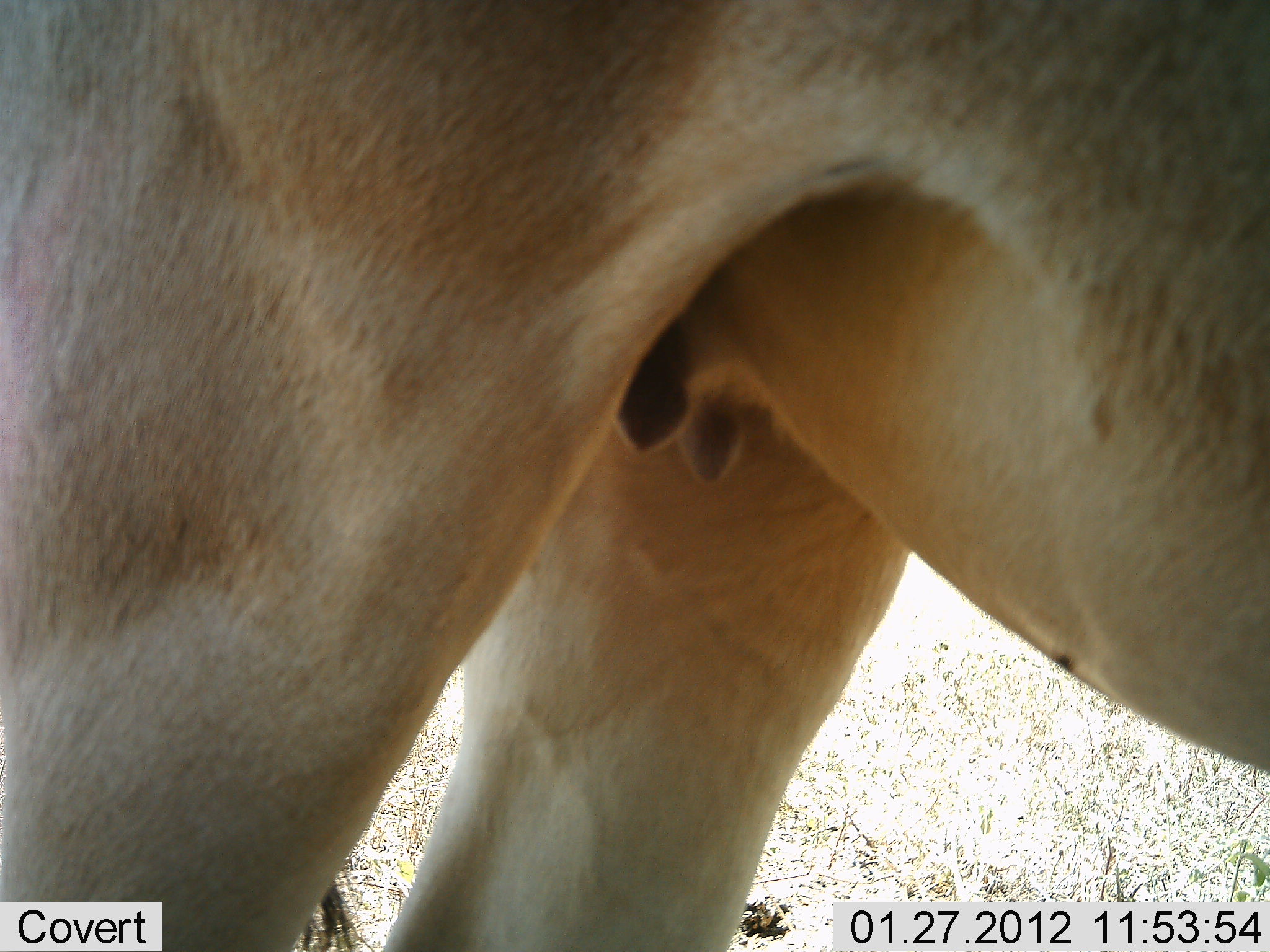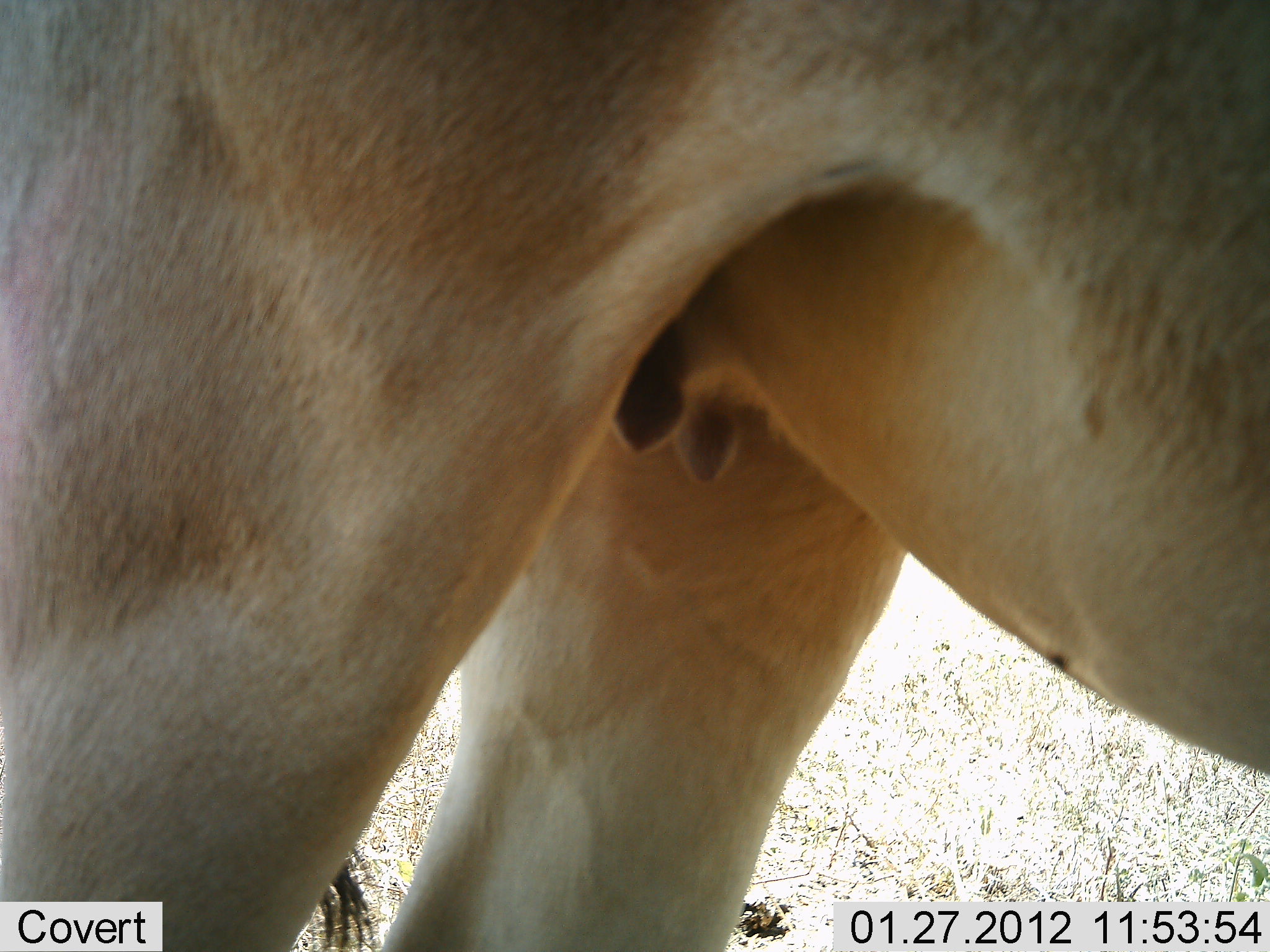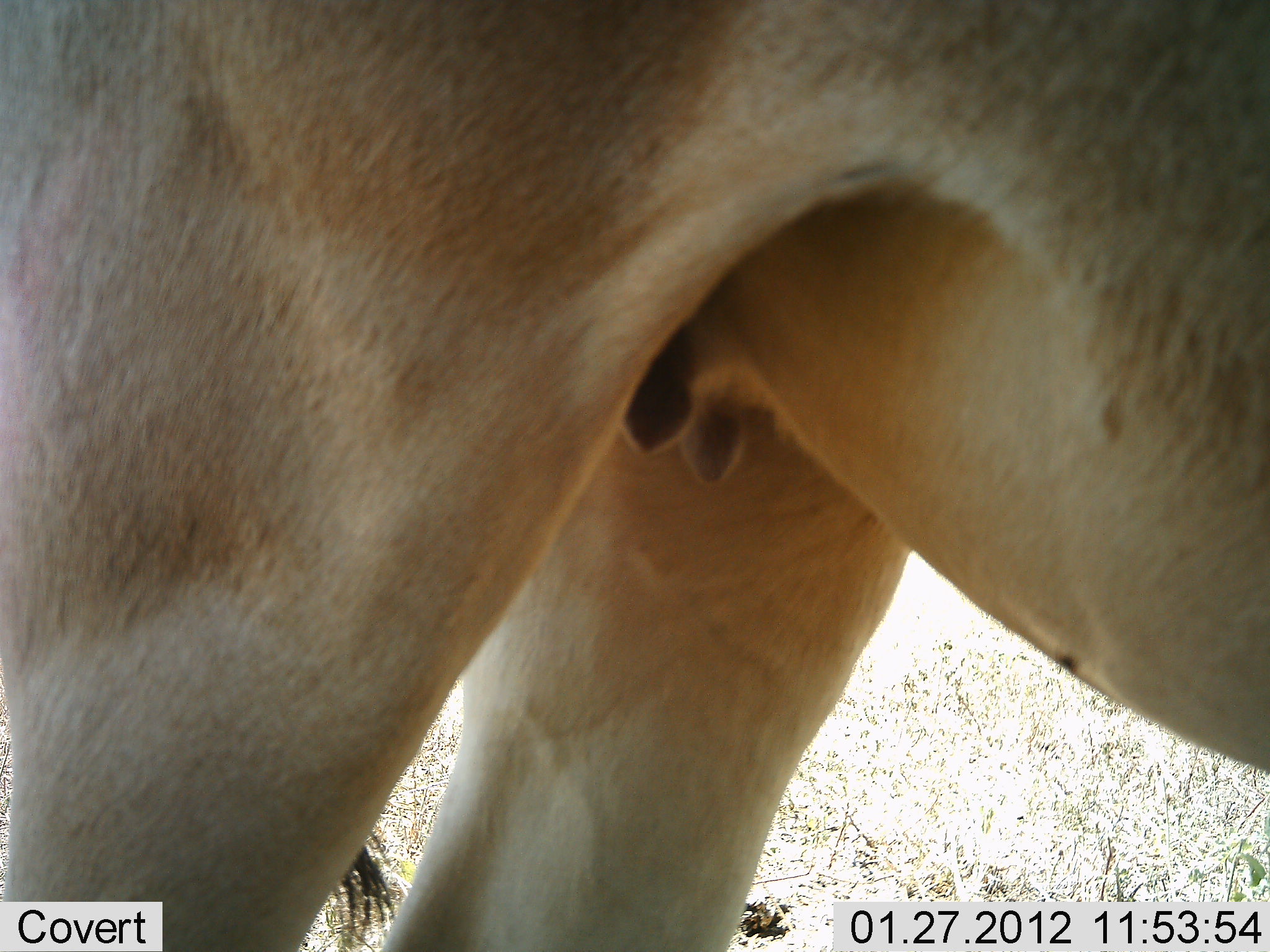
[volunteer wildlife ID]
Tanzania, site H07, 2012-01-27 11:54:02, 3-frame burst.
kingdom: Animalia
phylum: Chordata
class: Mammalia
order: Artiodactyla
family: Bovidae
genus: Alcelaphus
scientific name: Alcelaphus buselaphus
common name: hartebeest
Hartebeest (Alcelaphus buselaphus), count 1. Behavior (volunteer vote fractions): standing 100%, resting 12%, moving 0%, interacting 0%. Young present (vote fraction): 0%. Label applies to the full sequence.